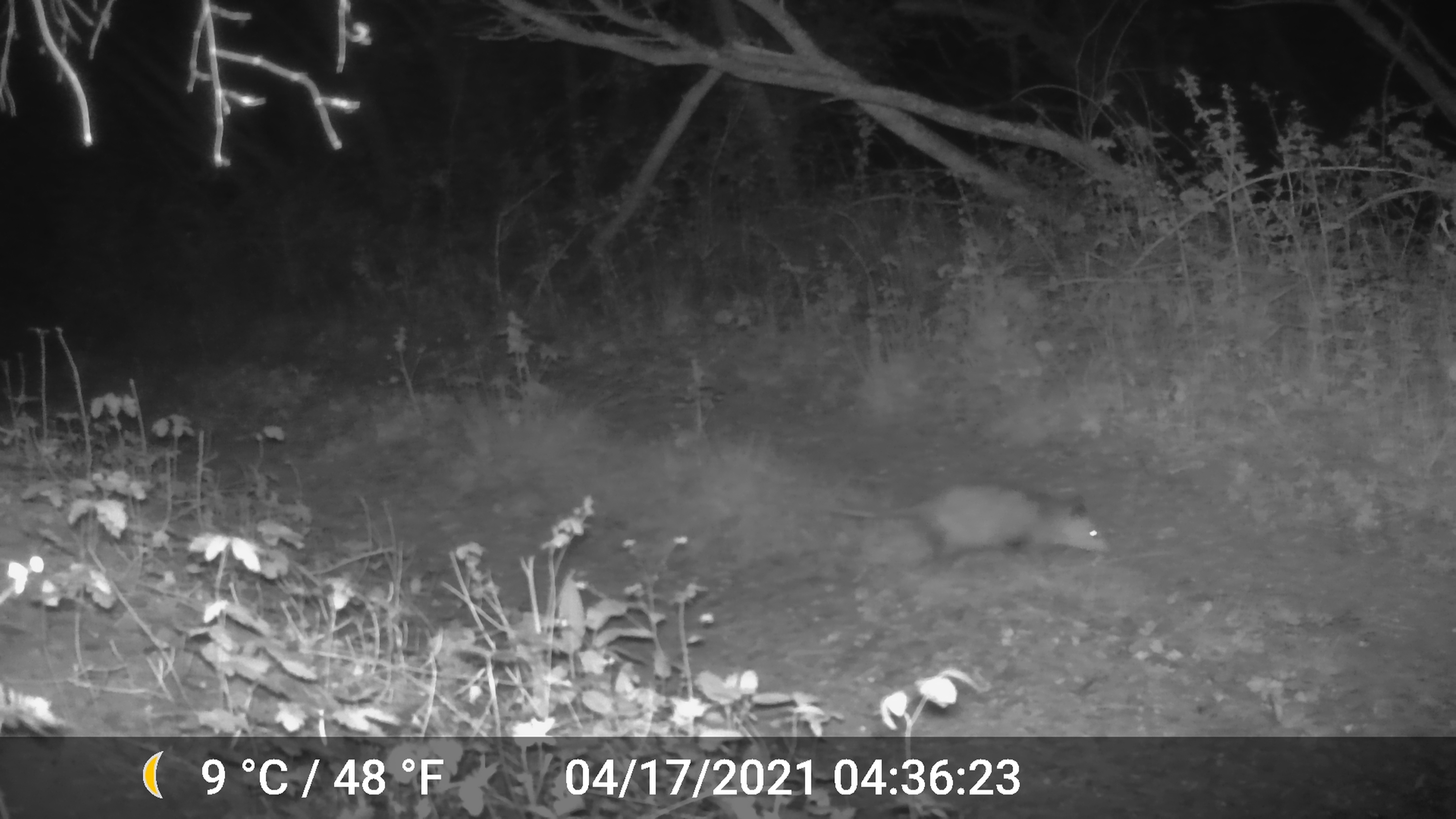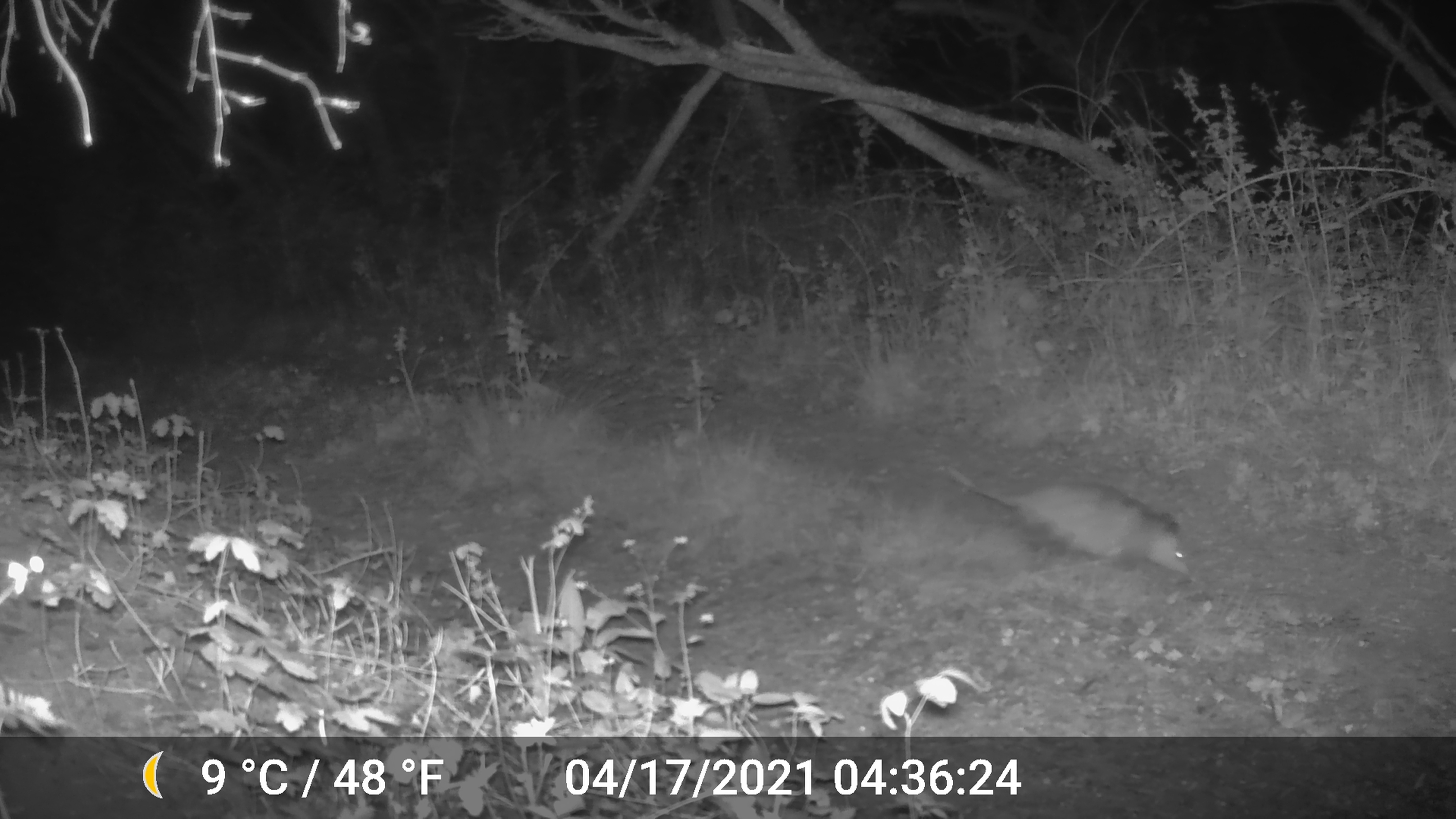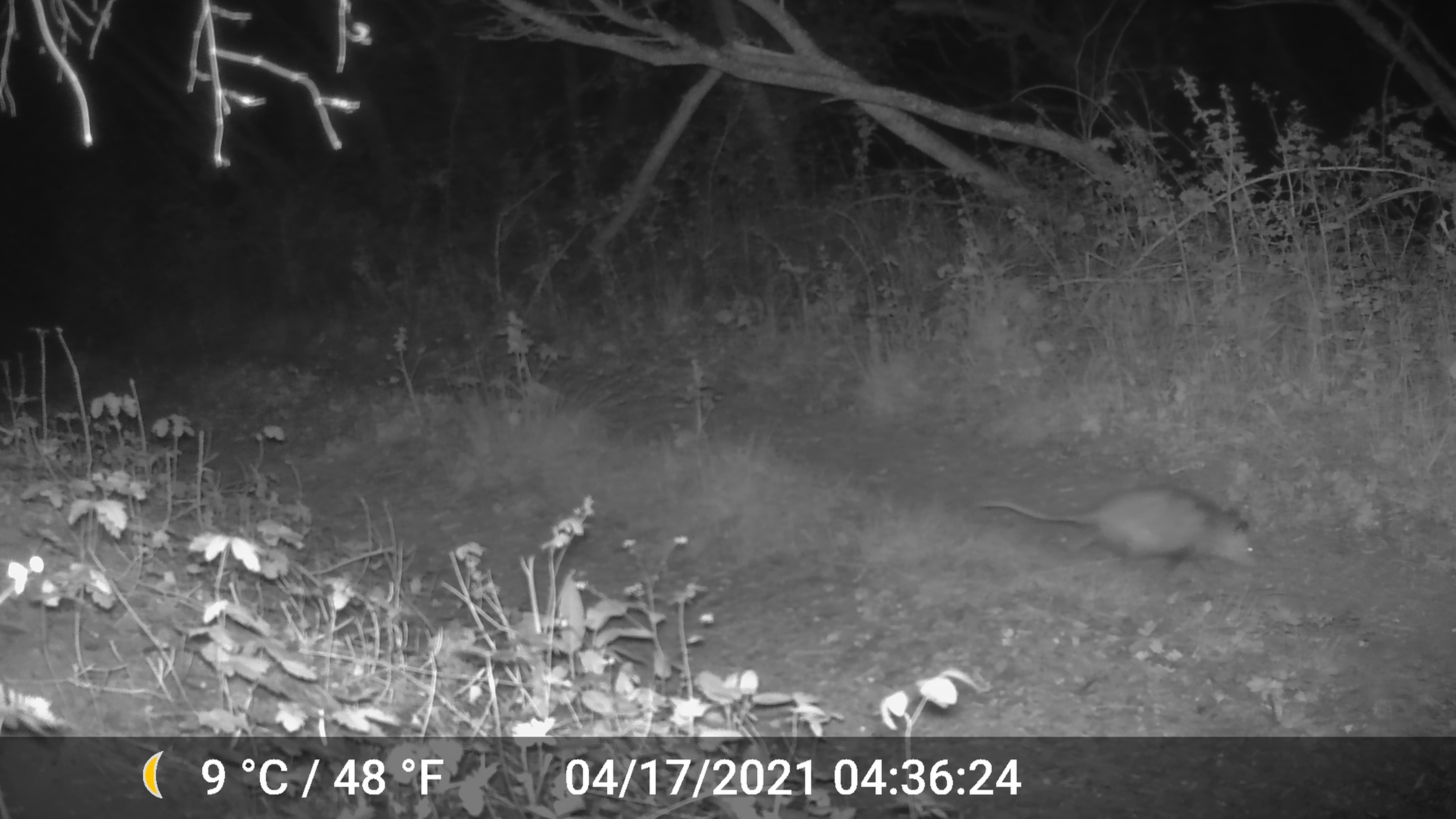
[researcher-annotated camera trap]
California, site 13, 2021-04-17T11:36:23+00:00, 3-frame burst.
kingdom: Animalia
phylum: Chordata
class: Mammalia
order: Didelphimorphia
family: Didelphidae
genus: Didelphis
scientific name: Didelphis virginiana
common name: virginia opossum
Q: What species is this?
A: Virginia opossum (Didelphis virginiana).